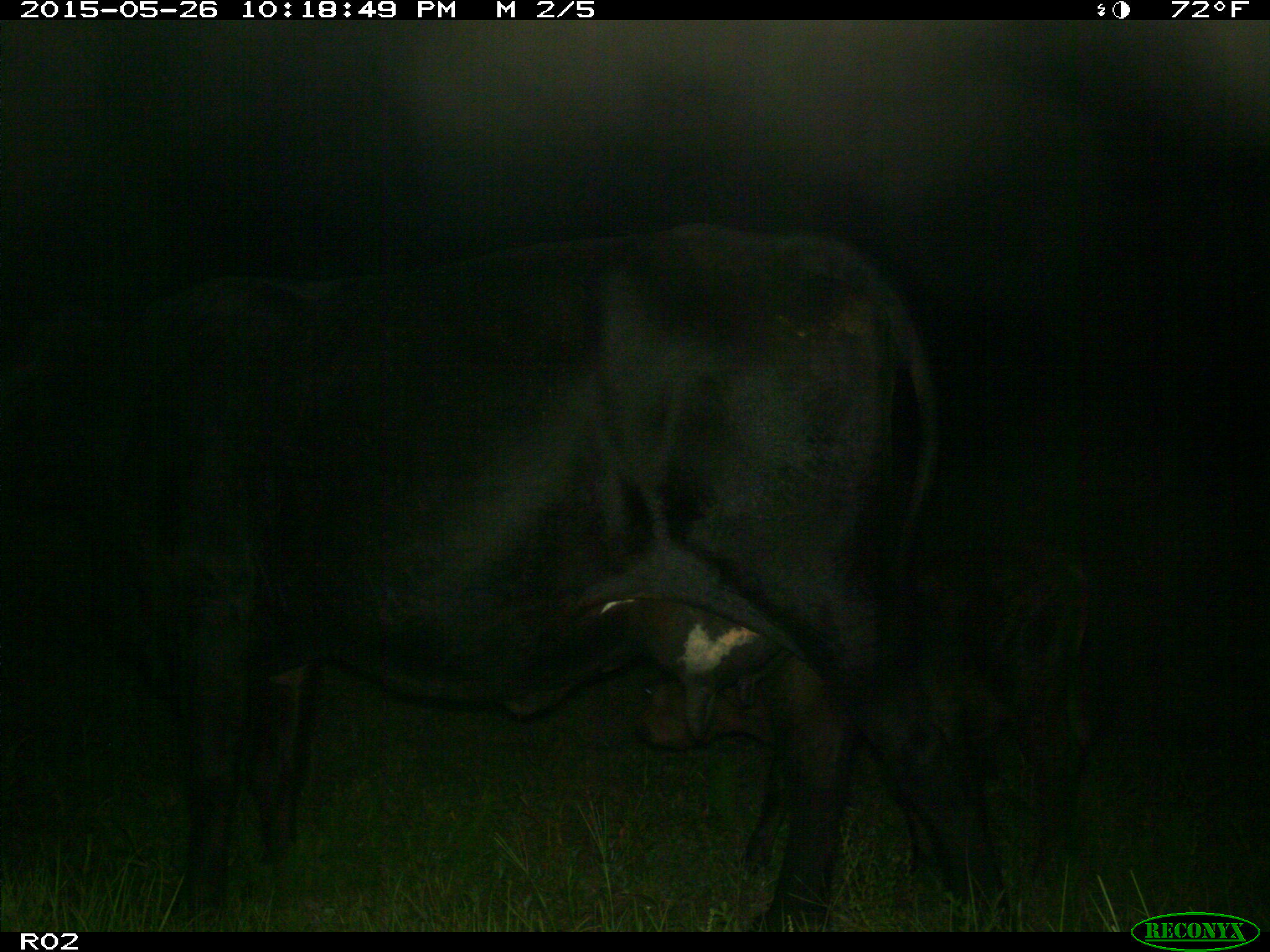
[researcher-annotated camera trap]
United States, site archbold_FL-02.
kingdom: Animalia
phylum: Chordata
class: Mammalia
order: Artiodactyla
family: Bovidae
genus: Bos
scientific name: Bos taurus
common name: domestic cow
Bos taurus (domestic cow).